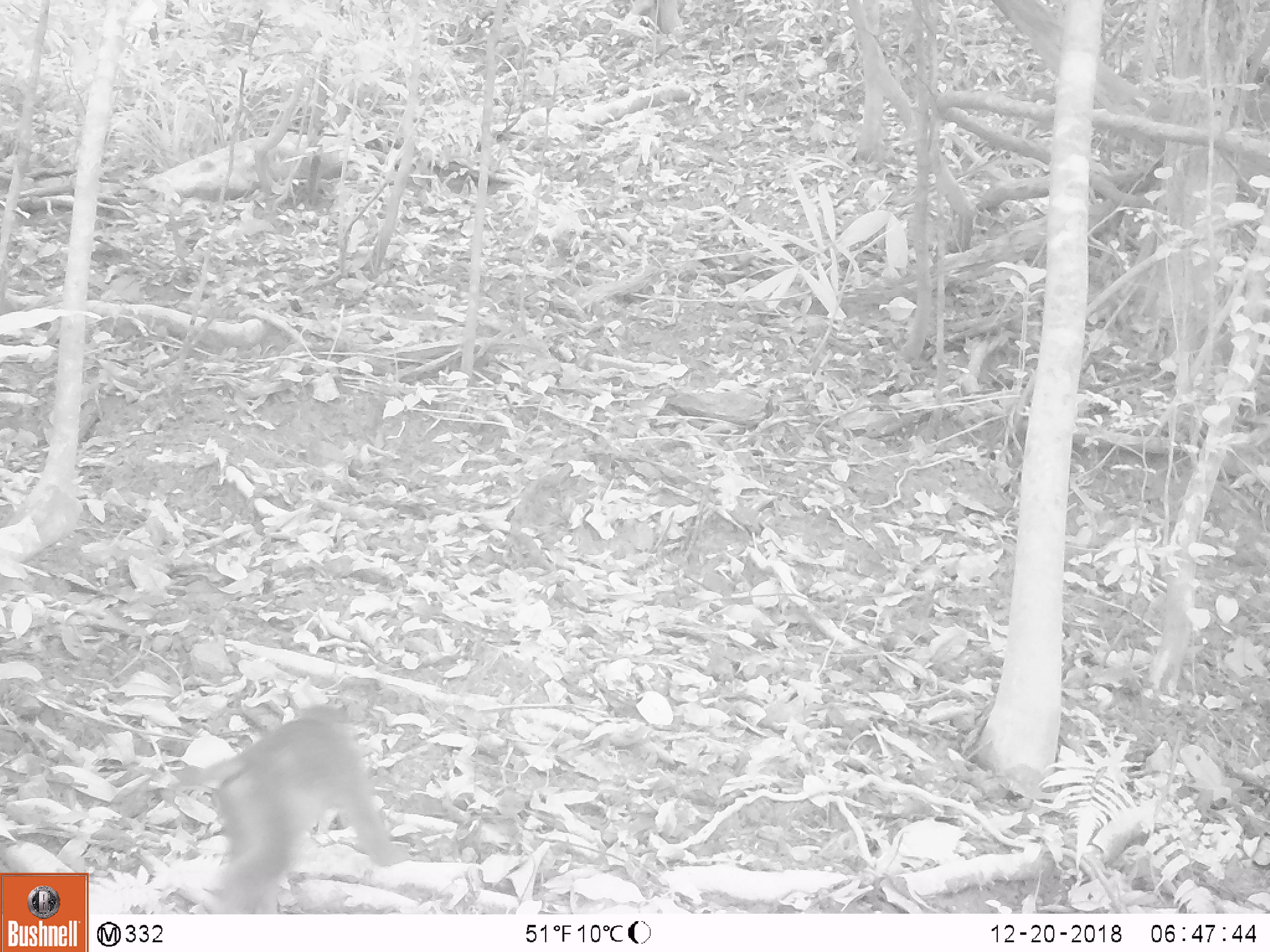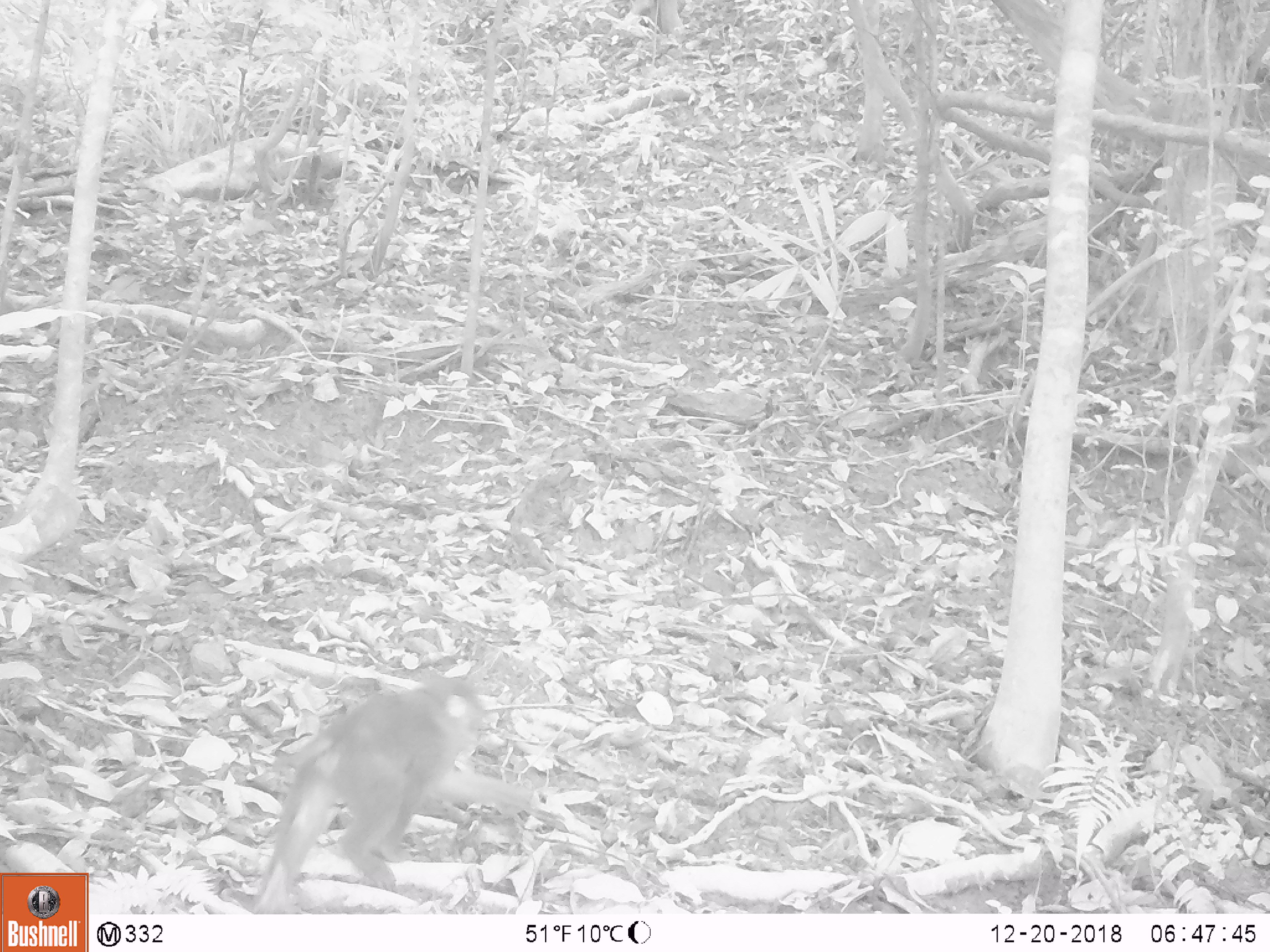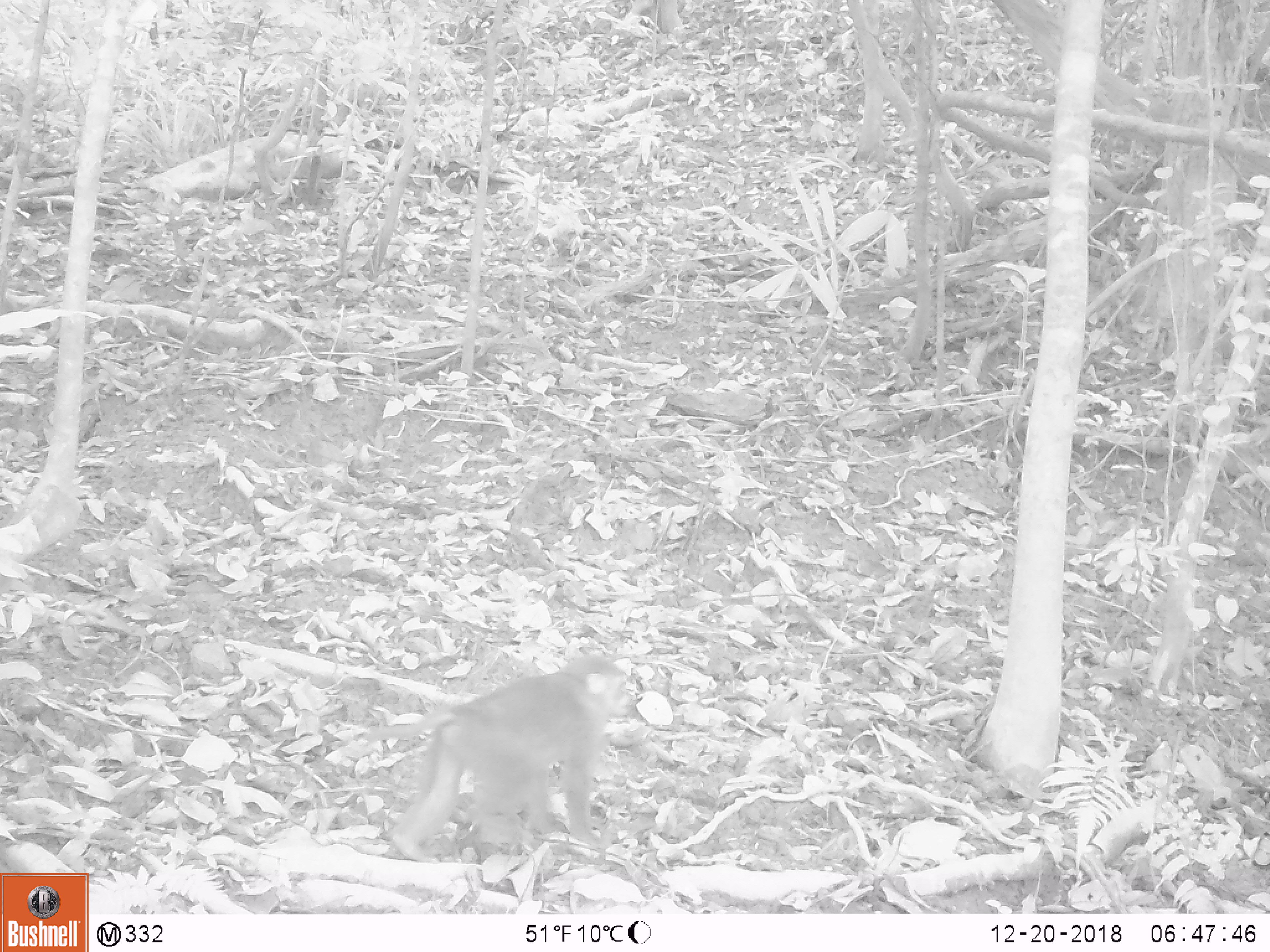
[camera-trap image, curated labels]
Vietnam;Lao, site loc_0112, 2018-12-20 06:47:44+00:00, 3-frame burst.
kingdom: Animalia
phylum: Chordata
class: Mammalia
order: Primates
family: Cercopithecidae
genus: Macaca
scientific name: Macaca nemestrina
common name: pig-tailed macaque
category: pig tailed macaque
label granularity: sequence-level